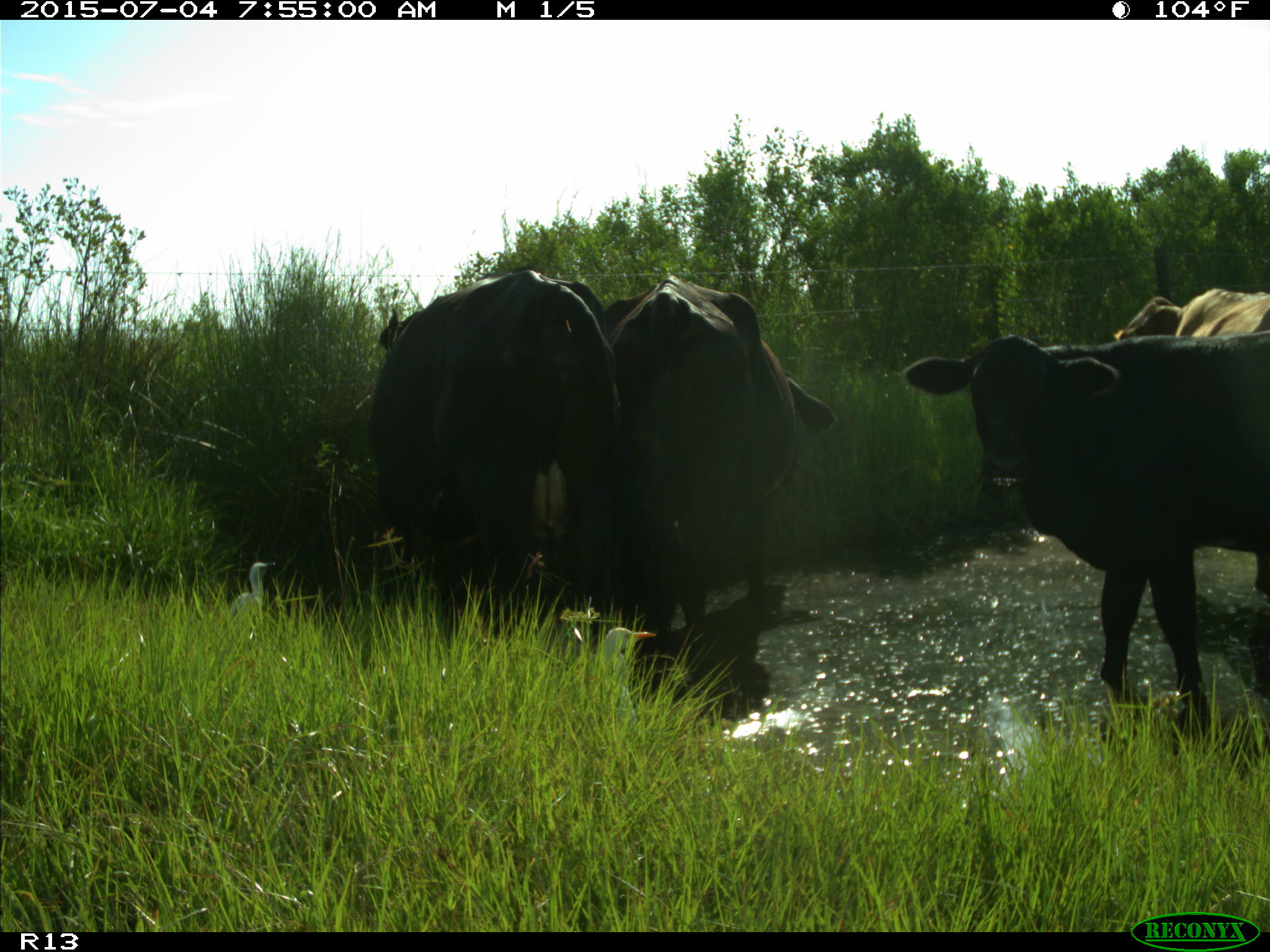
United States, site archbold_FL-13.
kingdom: Animalia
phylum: Chordata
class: Mammalia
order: Artiodactyla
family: Bovidae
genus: Bos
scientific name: Bos taurus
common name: domestic cow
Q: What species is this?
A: Bos taurus (domestic cow).